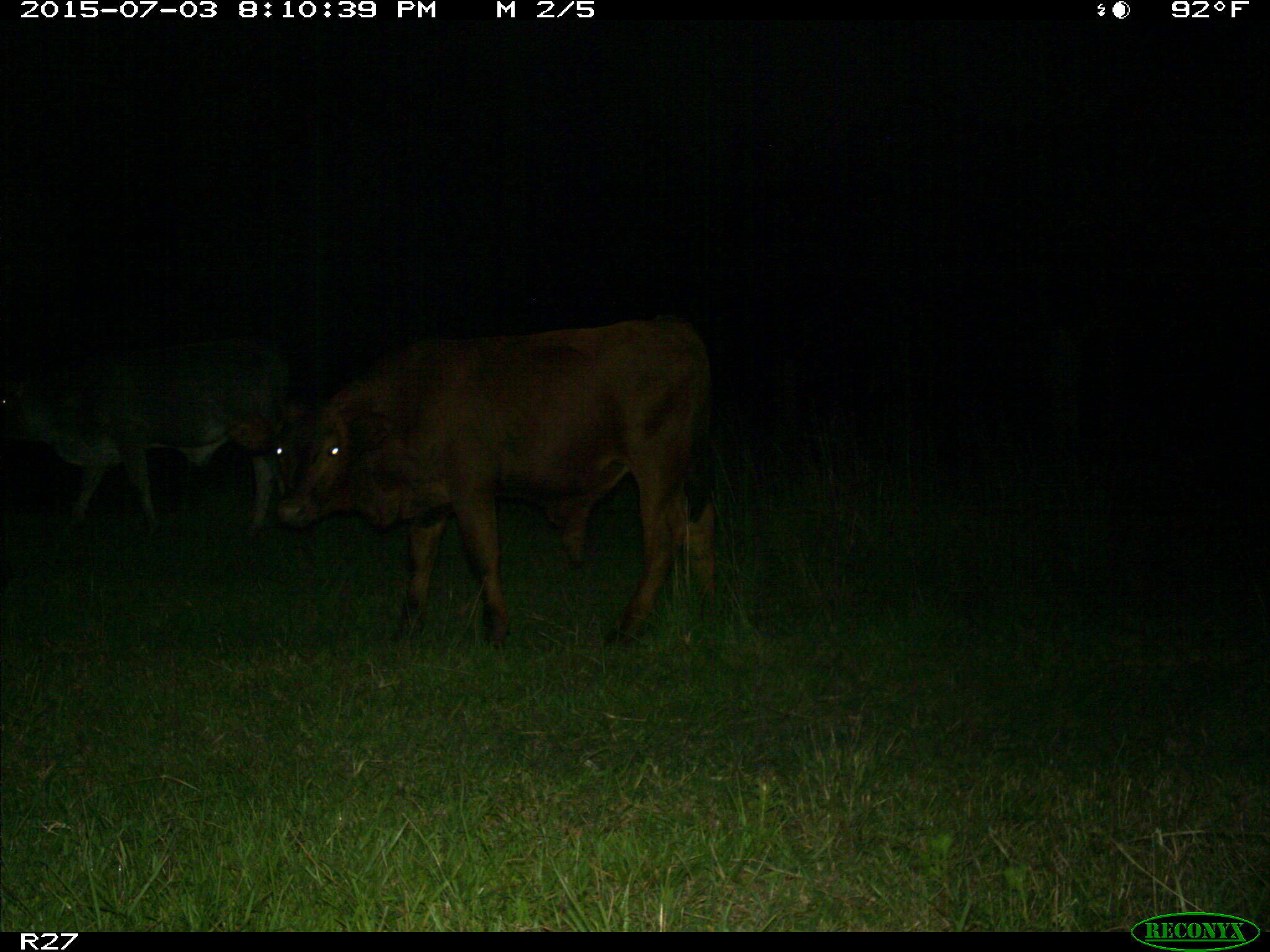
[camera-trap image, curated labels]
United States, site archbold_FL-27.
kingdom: Animalia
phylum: Chordata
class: Mammalia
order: Artiodactyla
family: Bovidae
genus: Bos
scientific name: Bos taurus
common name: domestic cow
Bos taurus (domestic cow).